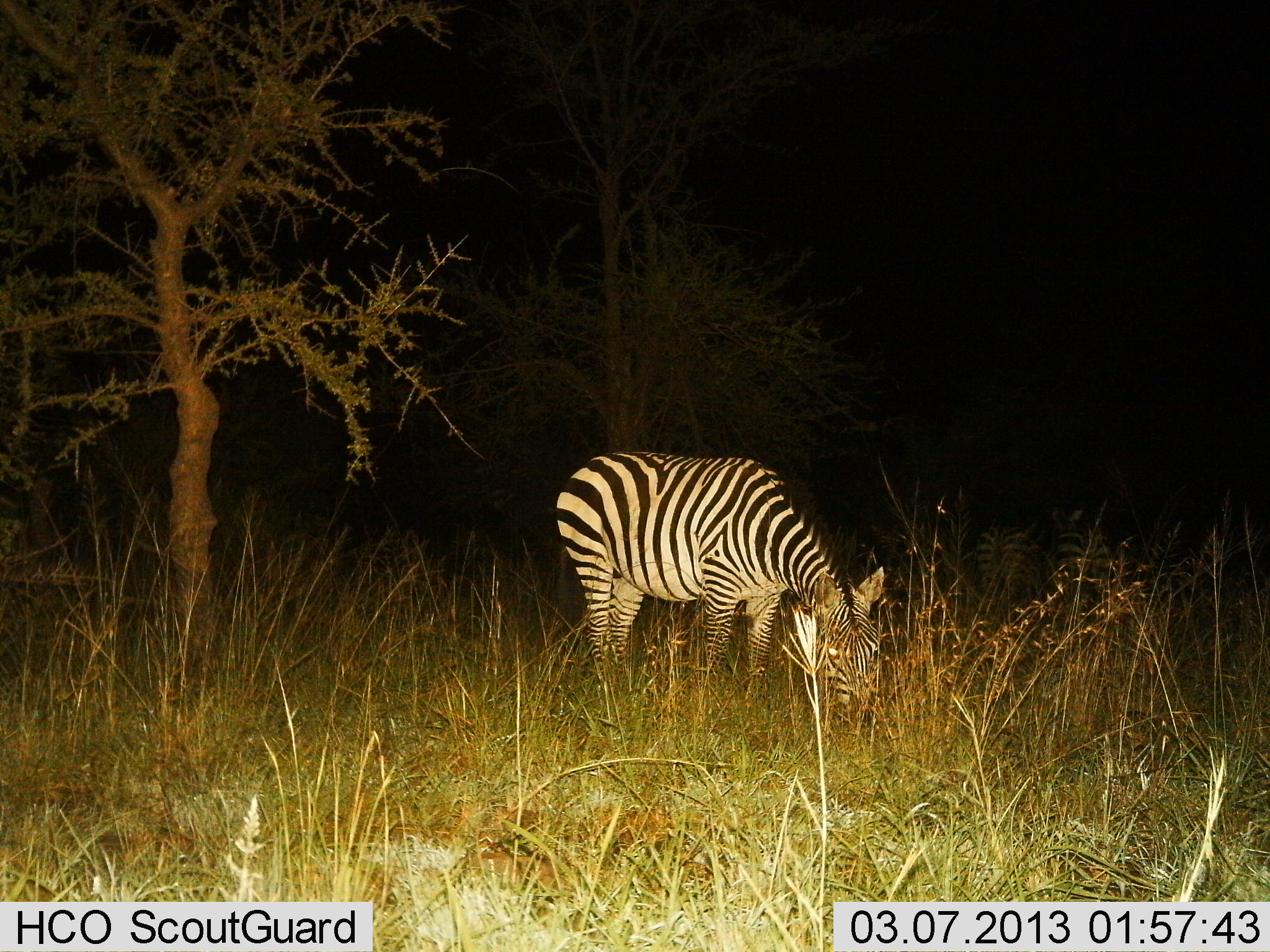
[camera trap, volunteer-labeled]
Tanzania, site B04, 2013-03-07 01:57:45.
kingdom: Animalia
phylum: Chordata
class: Mammalia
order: Perissodactyla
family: Equidae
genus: Equus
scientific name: Equus quagga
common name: plains zebra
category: zebra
Zebra (plains zebra) (Equus quagga), count 1. Behavior (volunteer vote fractions): standing 32%, resting 0%, moving 5%, interacting 0%. Young present (vote fraction): 0%. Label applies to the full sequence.